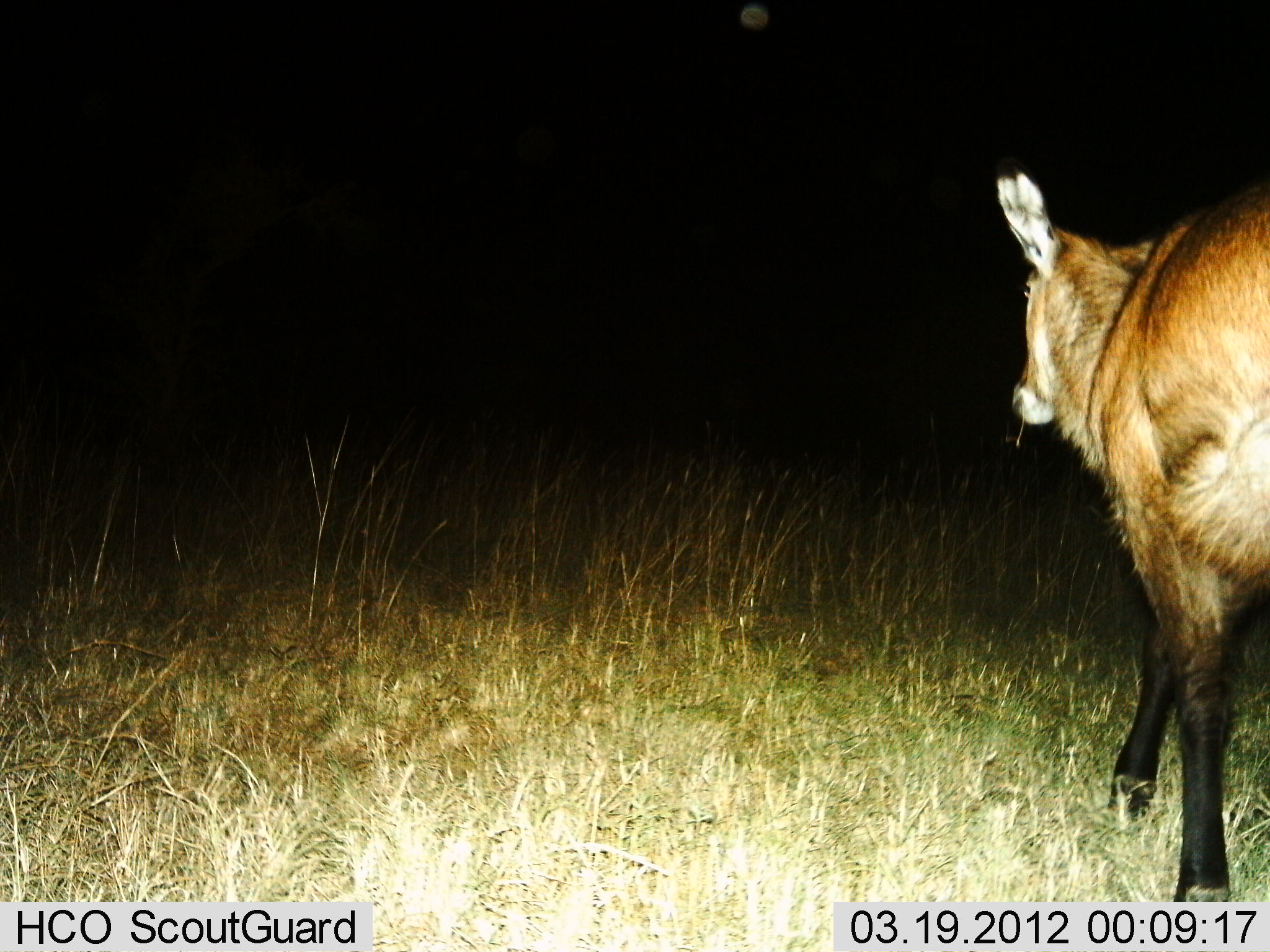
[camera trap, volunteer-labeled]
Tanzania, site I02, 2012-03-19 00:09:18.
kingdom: Animalia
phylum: Chordata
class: Mammalia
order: Artiodactyla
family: Bovidae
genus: Kobus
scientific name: Kobus ellipsiprymnus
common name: waterbuck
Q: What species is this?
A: Waterbuck (Kobus ellipsiprymnus).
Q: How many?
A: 1.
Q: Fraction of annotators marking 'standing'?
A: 33%.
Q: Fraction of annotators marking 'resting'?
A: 0%.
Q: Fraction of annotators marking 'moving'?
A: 67%.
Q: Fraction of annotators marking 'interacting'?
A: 0%.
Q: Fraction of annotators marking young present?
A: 0%.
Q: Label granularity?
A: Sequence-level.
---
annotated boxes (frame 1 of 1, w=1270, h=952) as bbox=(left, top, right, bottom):
animal: bbox=(995, 171, 1270, 902)